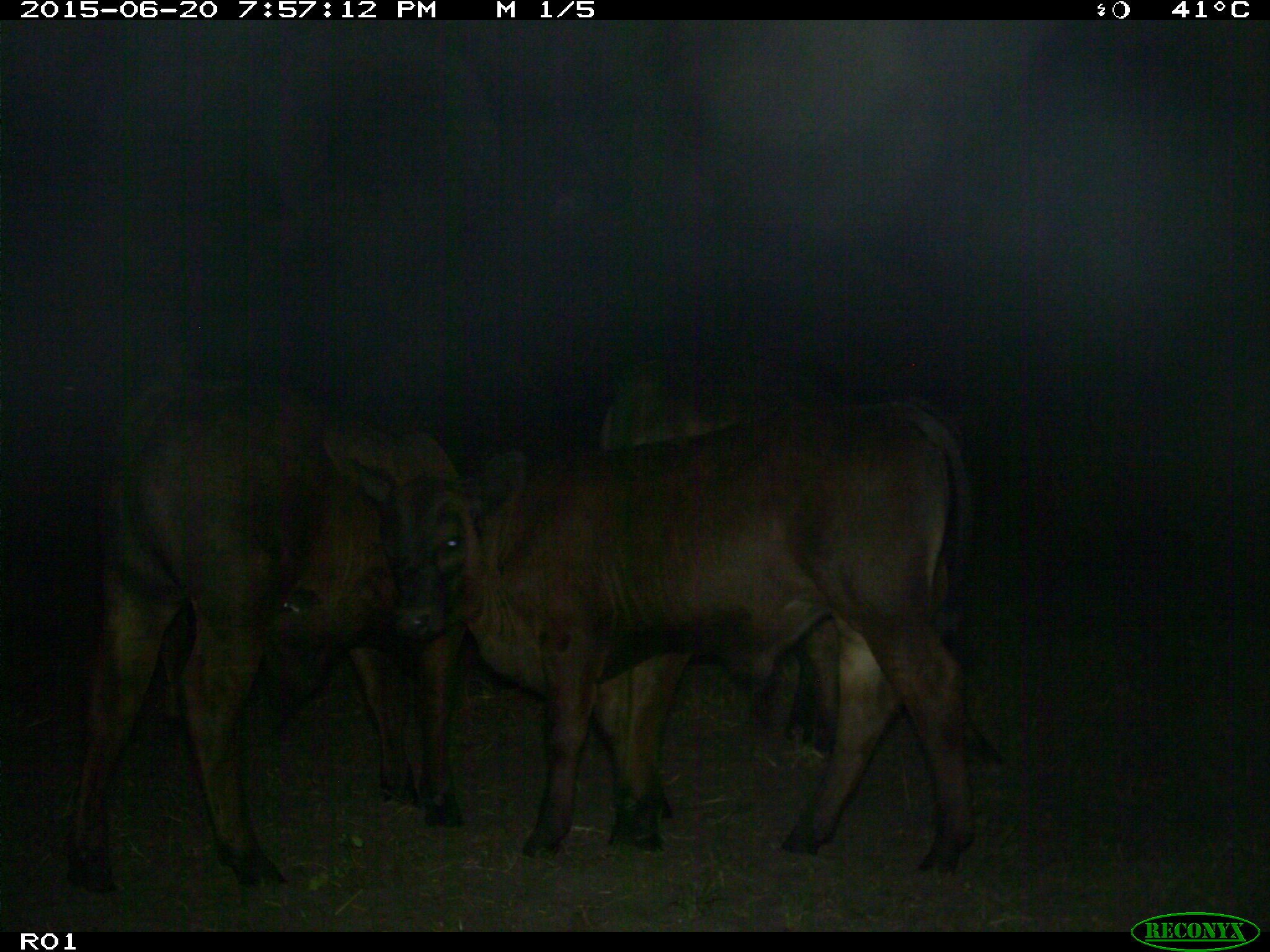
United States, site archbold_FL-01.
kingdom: Animalia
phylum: Chordata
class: Mammalia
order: Artiodactyla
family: Bovidae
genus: Bos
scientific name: Bos taurus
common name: domestic cow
Bos taurus (domestic cow).